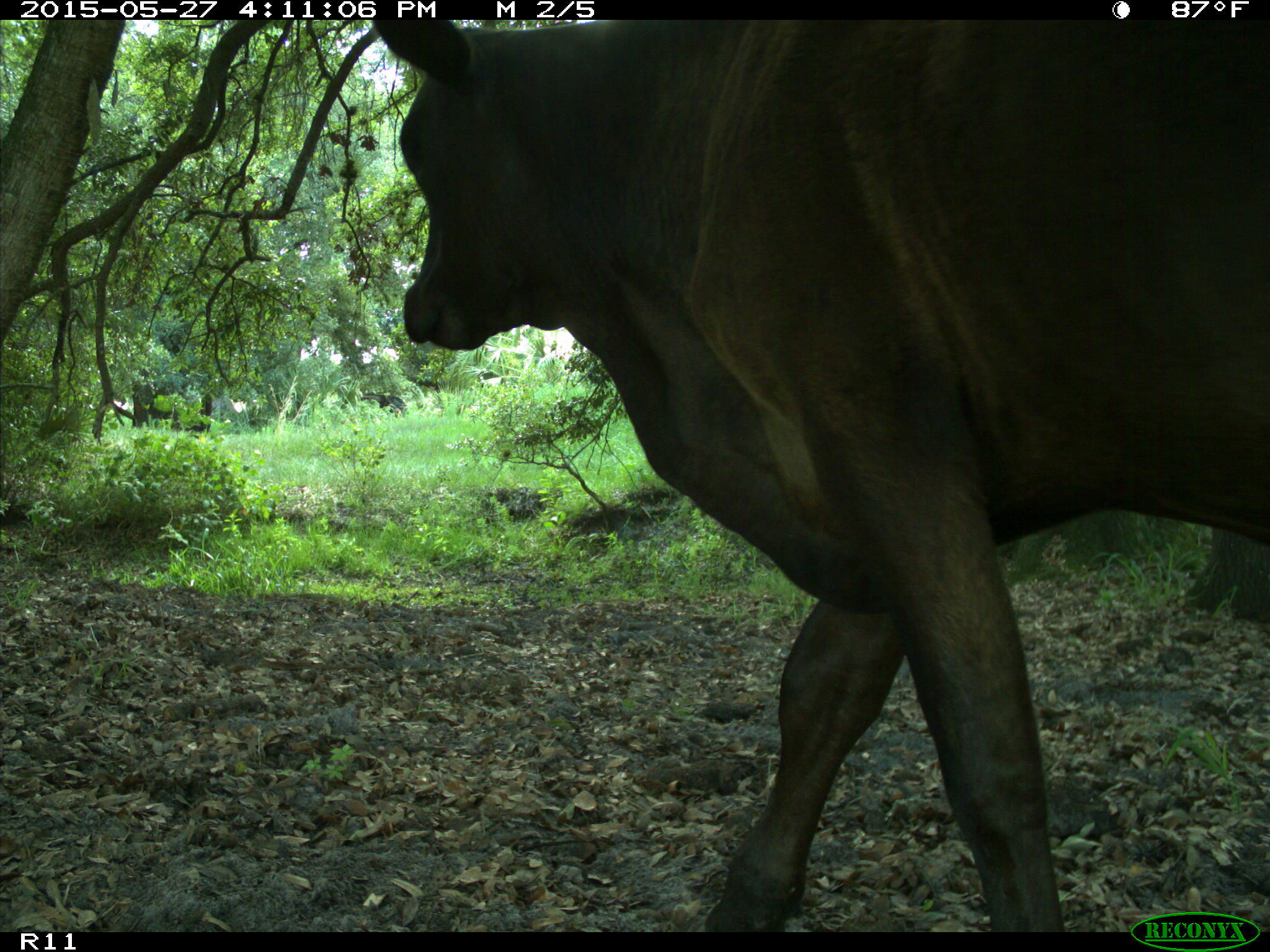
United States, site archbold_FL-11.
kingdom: Animalia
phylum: Chordata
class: Mammalia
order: Artiodactyla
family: Bovidae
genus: Bos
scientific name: Bos taurus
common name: domestic cow